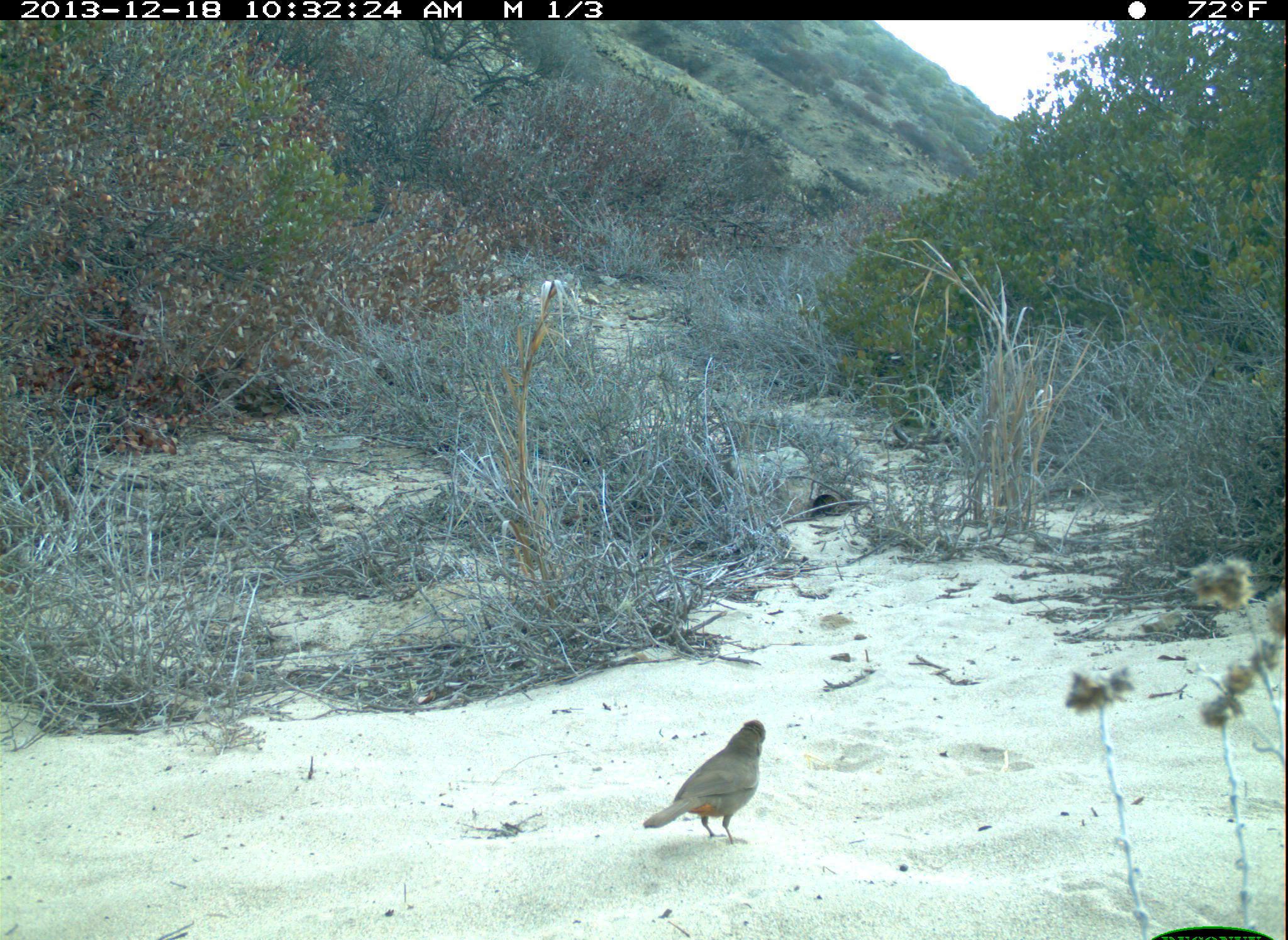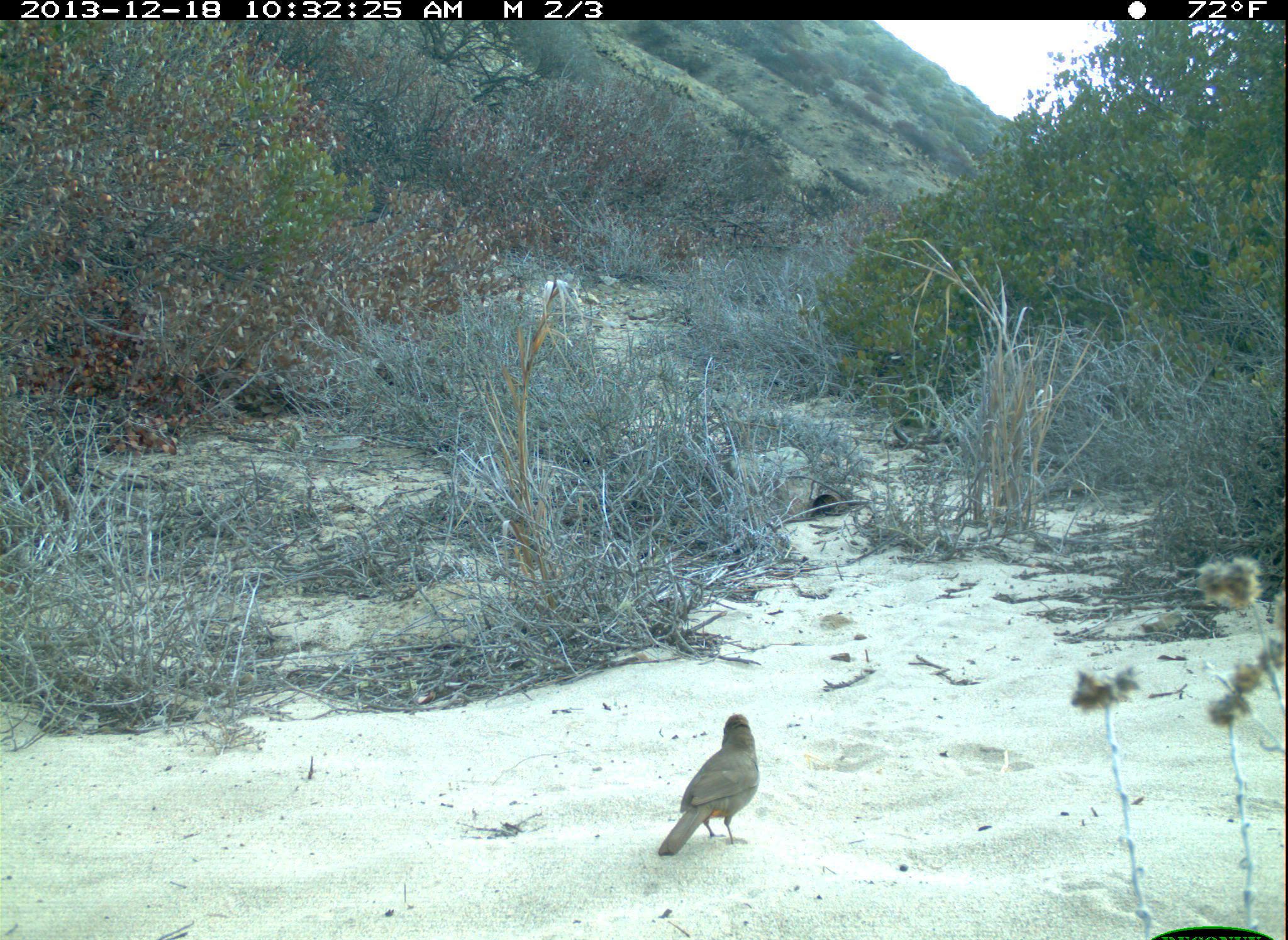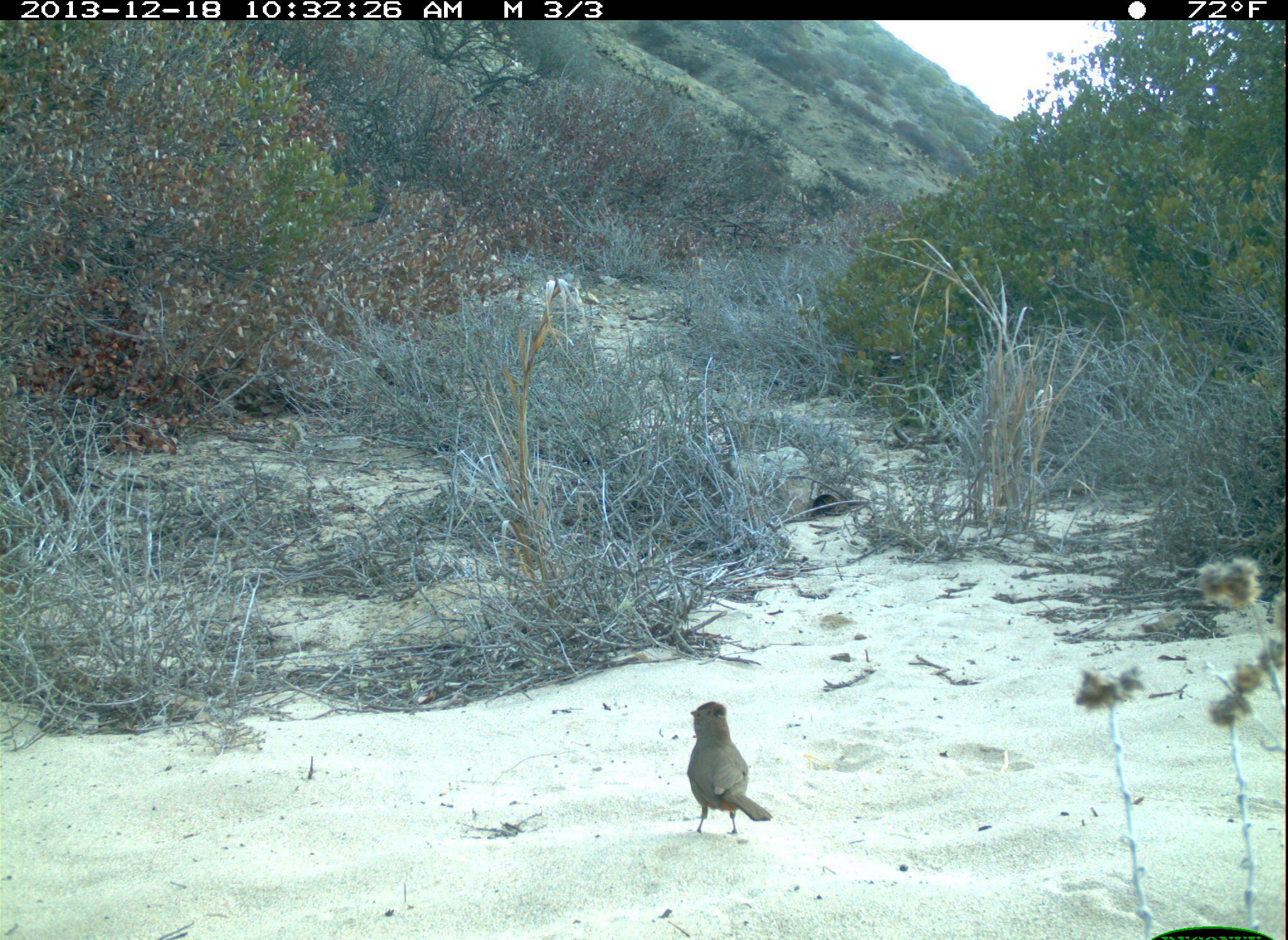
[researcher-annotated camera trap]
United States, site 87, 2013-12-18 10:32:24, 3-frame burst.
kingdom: Animalia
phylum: Chordata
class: Aves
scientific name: Aves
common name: bird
Bird (Aves).